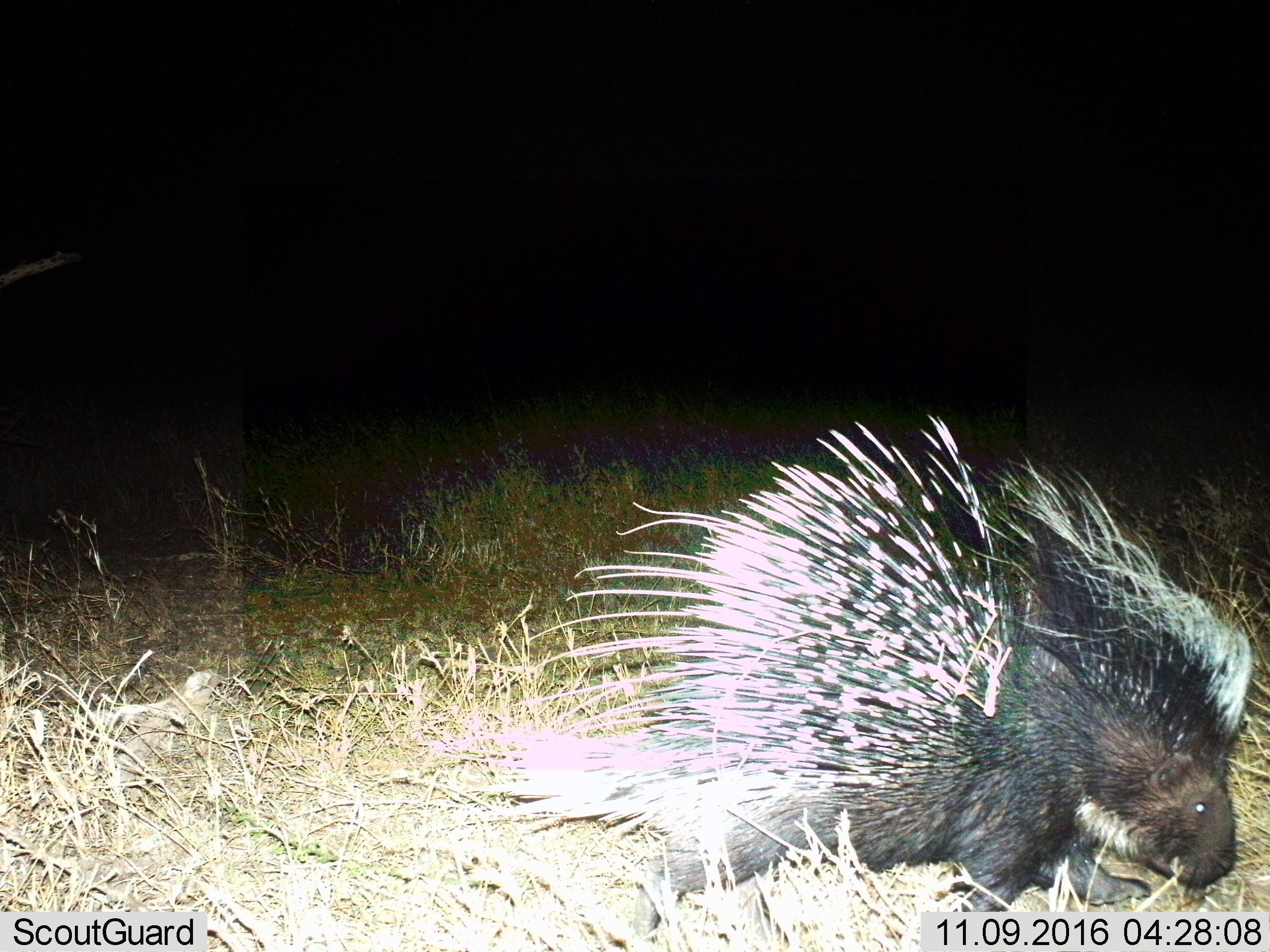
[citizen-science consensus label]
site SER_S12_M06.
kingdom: Animalia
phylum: Chordata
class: Mammalia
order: Rodentia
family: Hystricidae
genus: Hystrix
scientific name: Hystrix cristata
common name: crested porcupine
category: porcupine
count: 1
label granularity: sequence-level